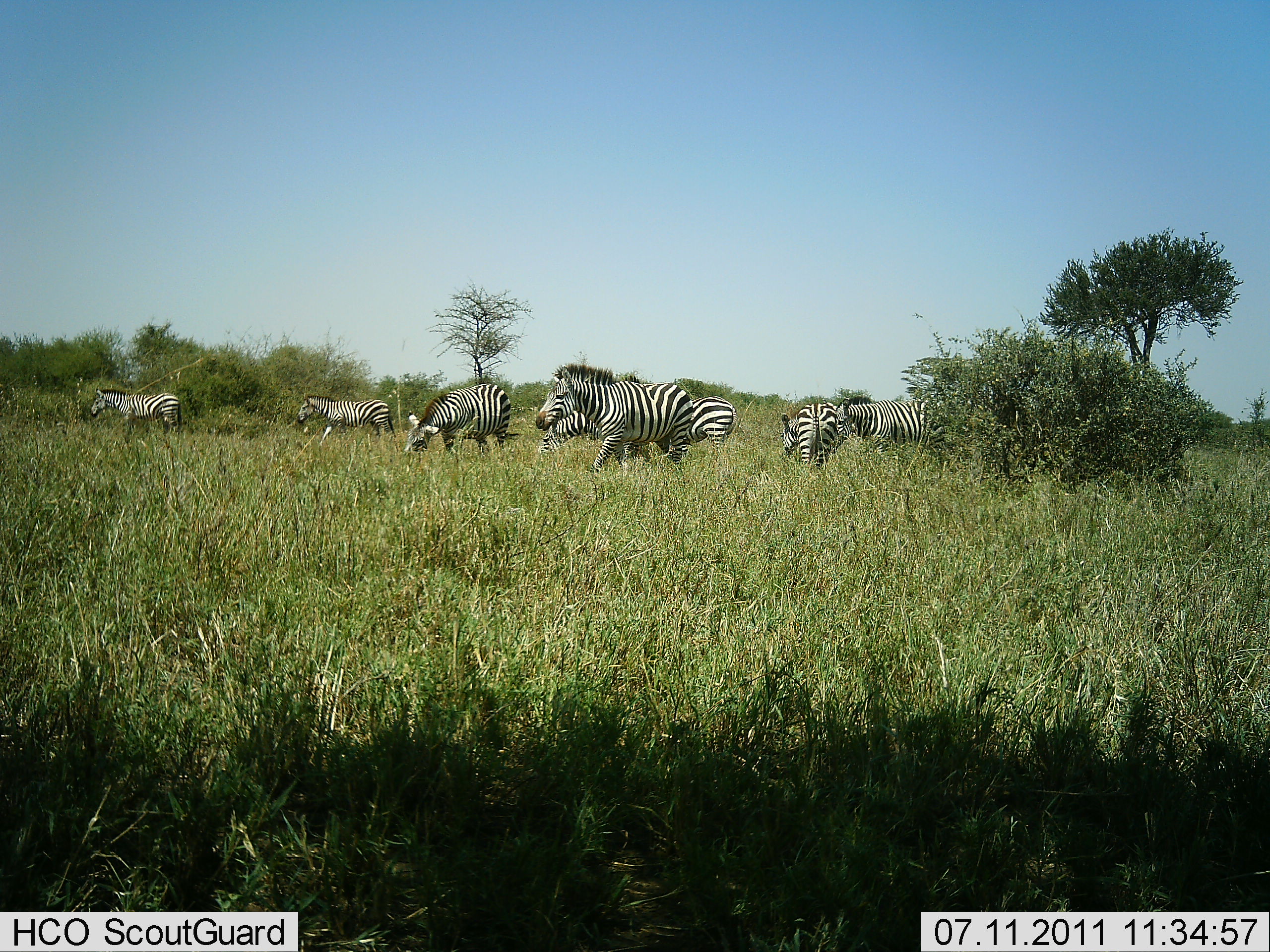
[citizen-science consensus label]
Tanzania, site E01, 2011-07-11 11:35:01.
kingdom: Animalia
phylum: Chordata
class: Mammalia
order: Perissodactyla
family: Equidae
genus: Equus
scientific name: Equus quagga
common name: plains zebra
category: zebra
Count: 8.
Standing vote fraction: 57%.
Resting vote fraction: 0%.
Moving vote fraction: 29%.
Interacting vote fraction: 7%.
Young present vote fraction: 0%.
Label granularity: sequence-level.